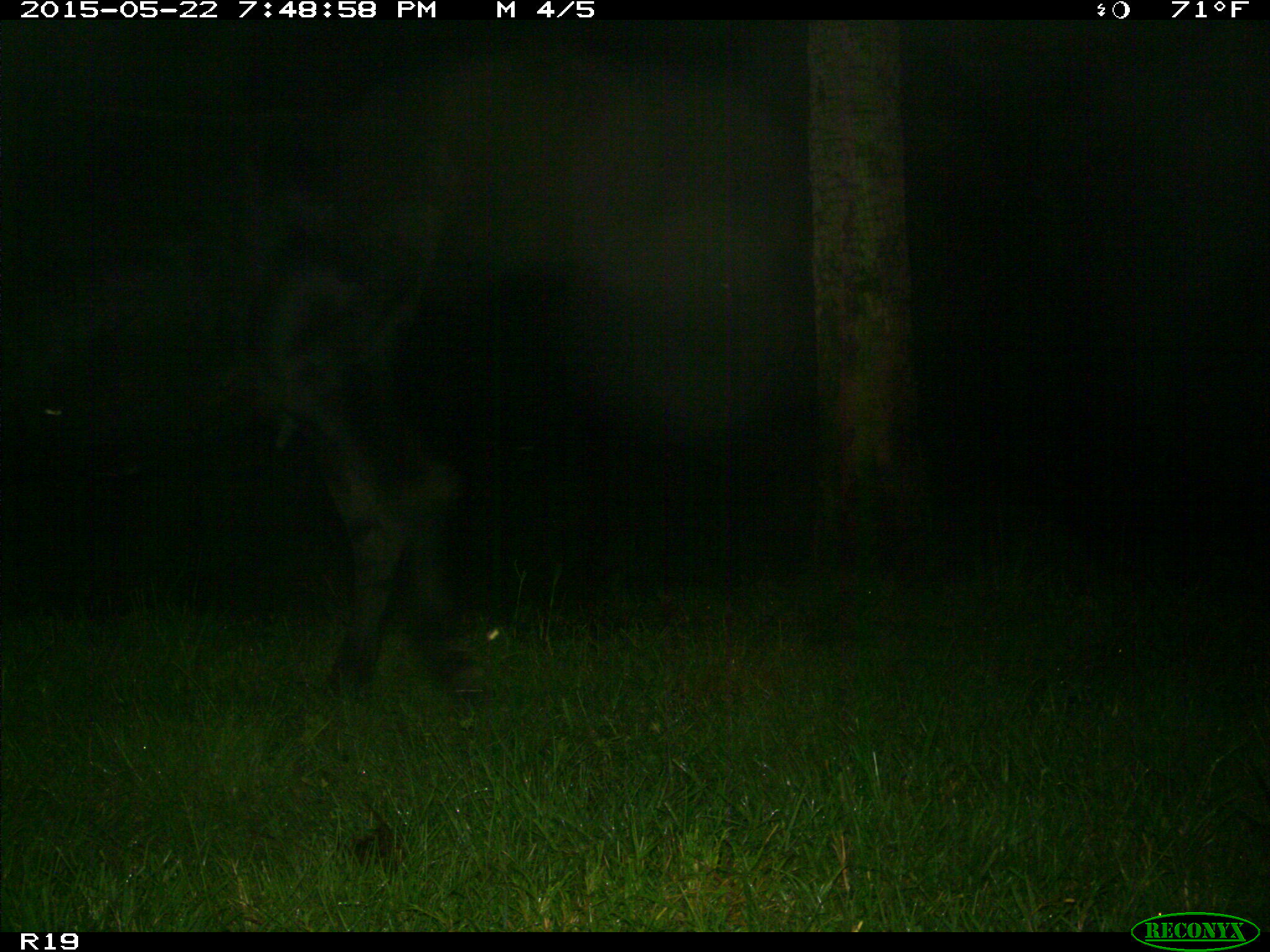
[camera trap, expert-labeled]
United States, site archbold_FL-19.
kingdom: Animalia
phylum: Chordata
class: Mammalia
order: Artiodactyla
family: Bovidae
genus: Bos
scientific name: Bos taurus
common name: domestic cow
Bos taurus (domestic cow).